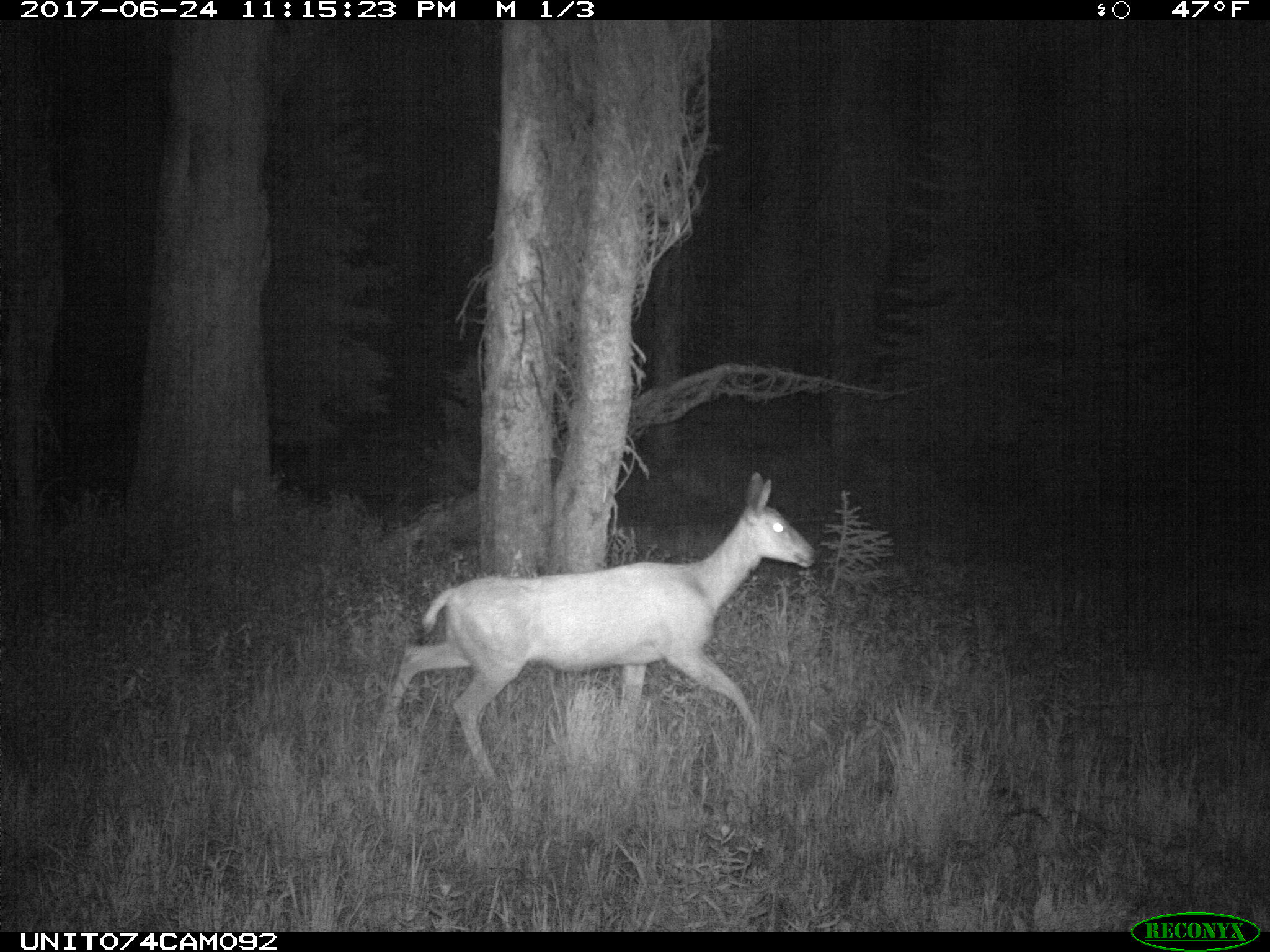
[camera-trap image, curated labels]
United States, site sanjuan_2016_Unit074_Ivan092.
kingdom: Animalia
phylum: Chordata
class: Mammalia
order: Artiodactyla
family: Cervidae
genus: Odocoileus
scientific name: Odocoileus hemionus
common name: mule deer